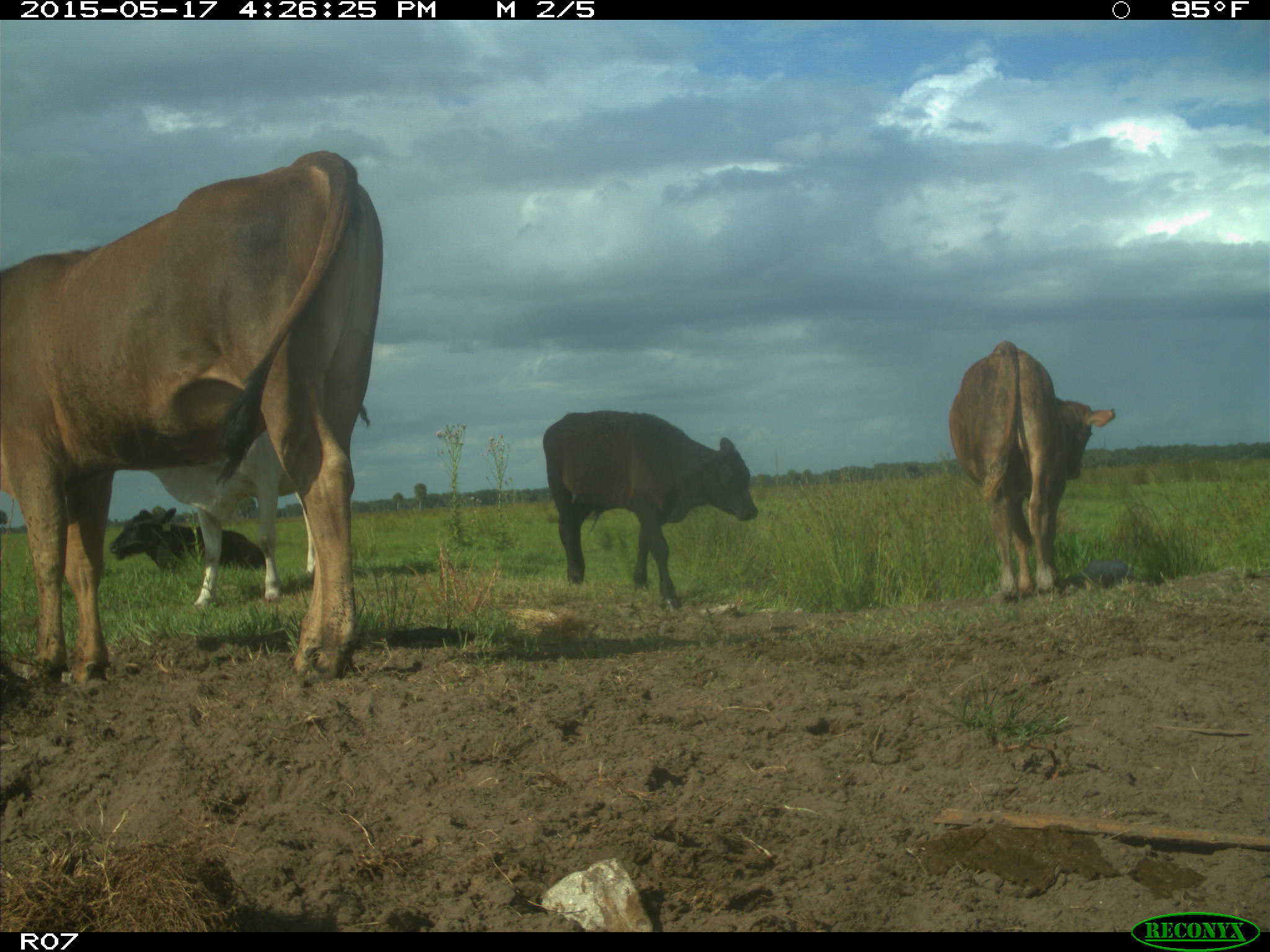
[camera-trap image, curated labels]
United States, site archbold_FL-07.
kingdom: Animalia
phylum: Chordata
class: Mammalia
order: Artiodactyla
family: Bovidae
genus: Bos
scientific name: Bos taurus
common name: domestic cow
Bos taurus (domestic cow).